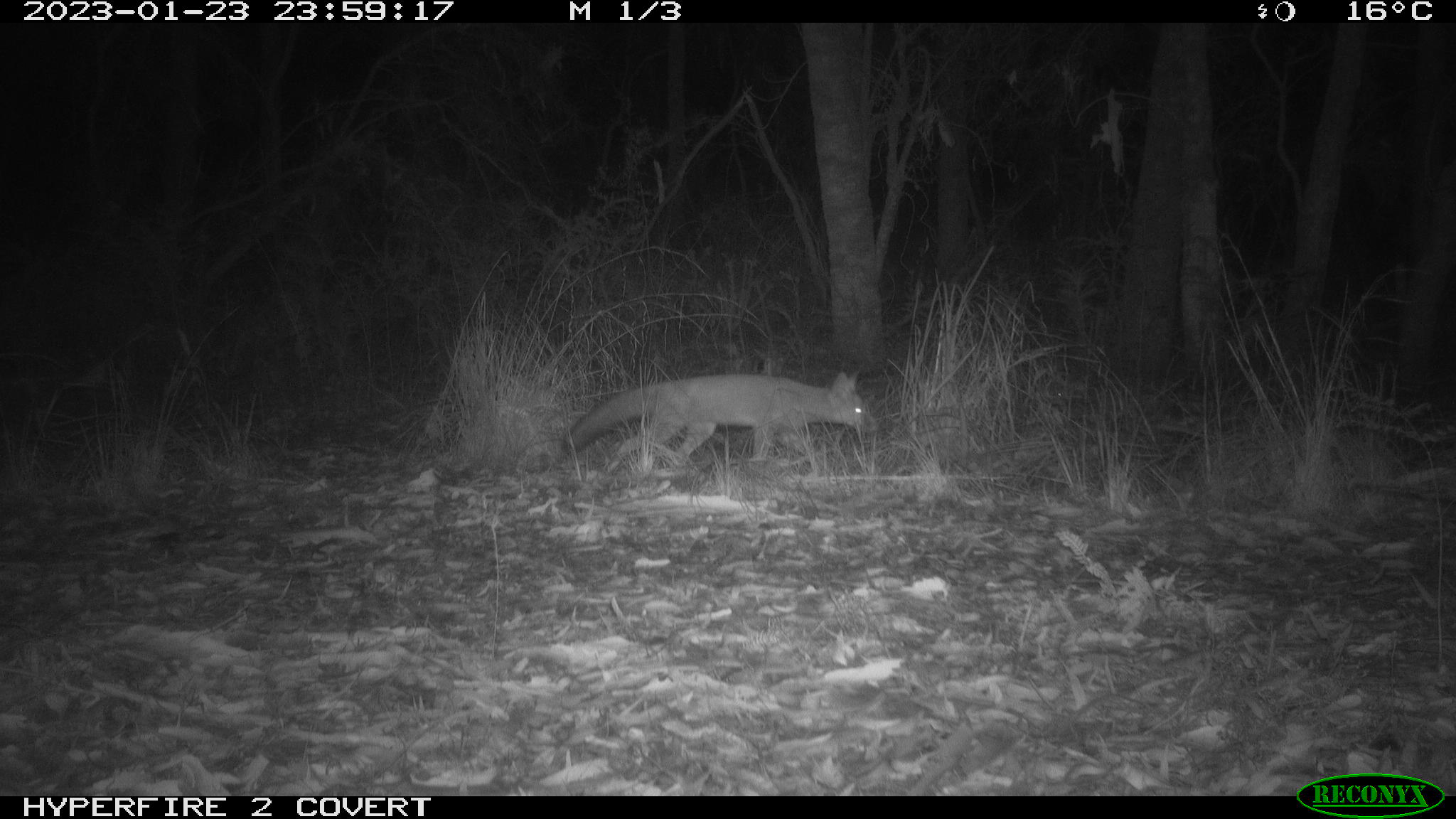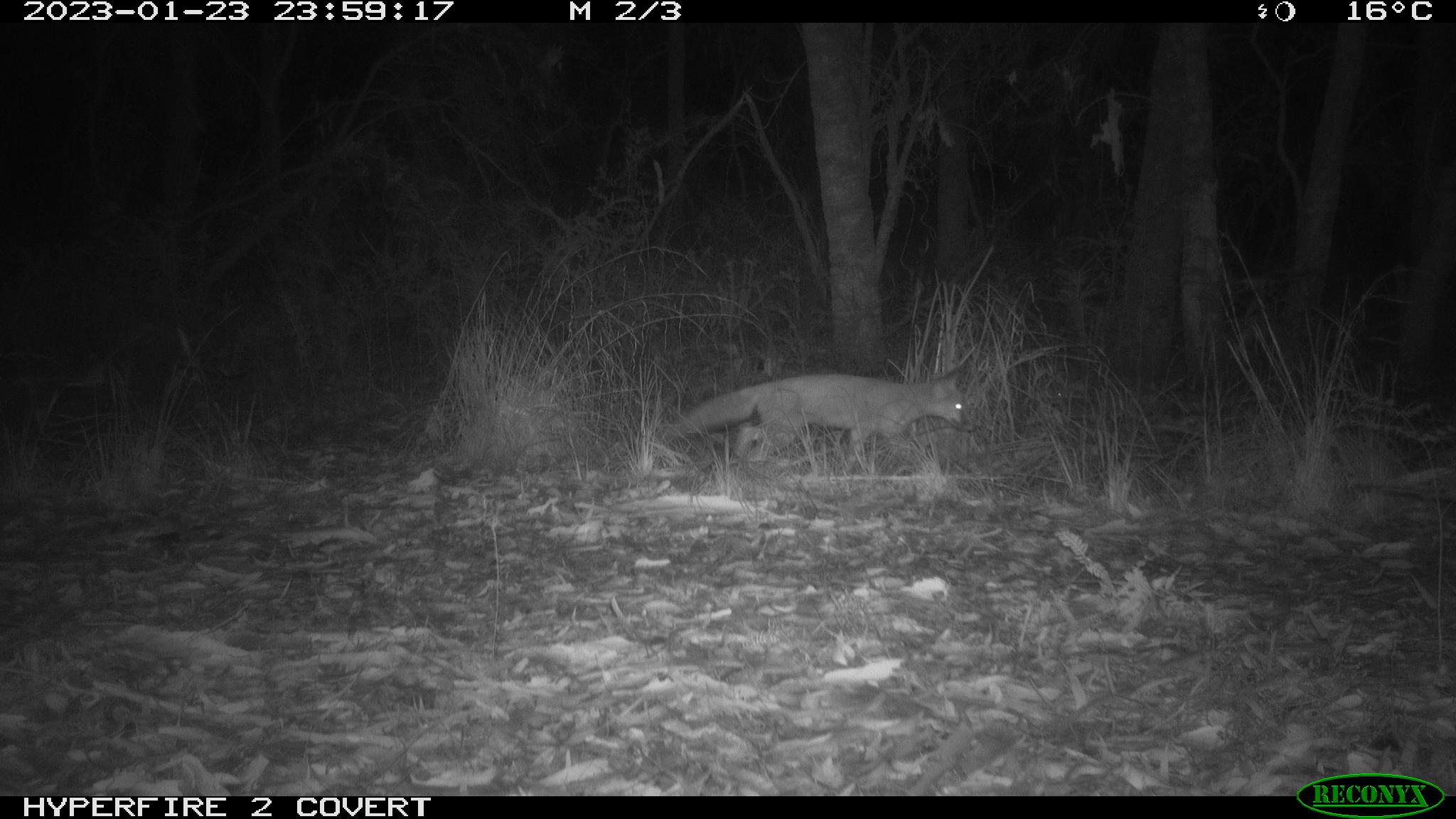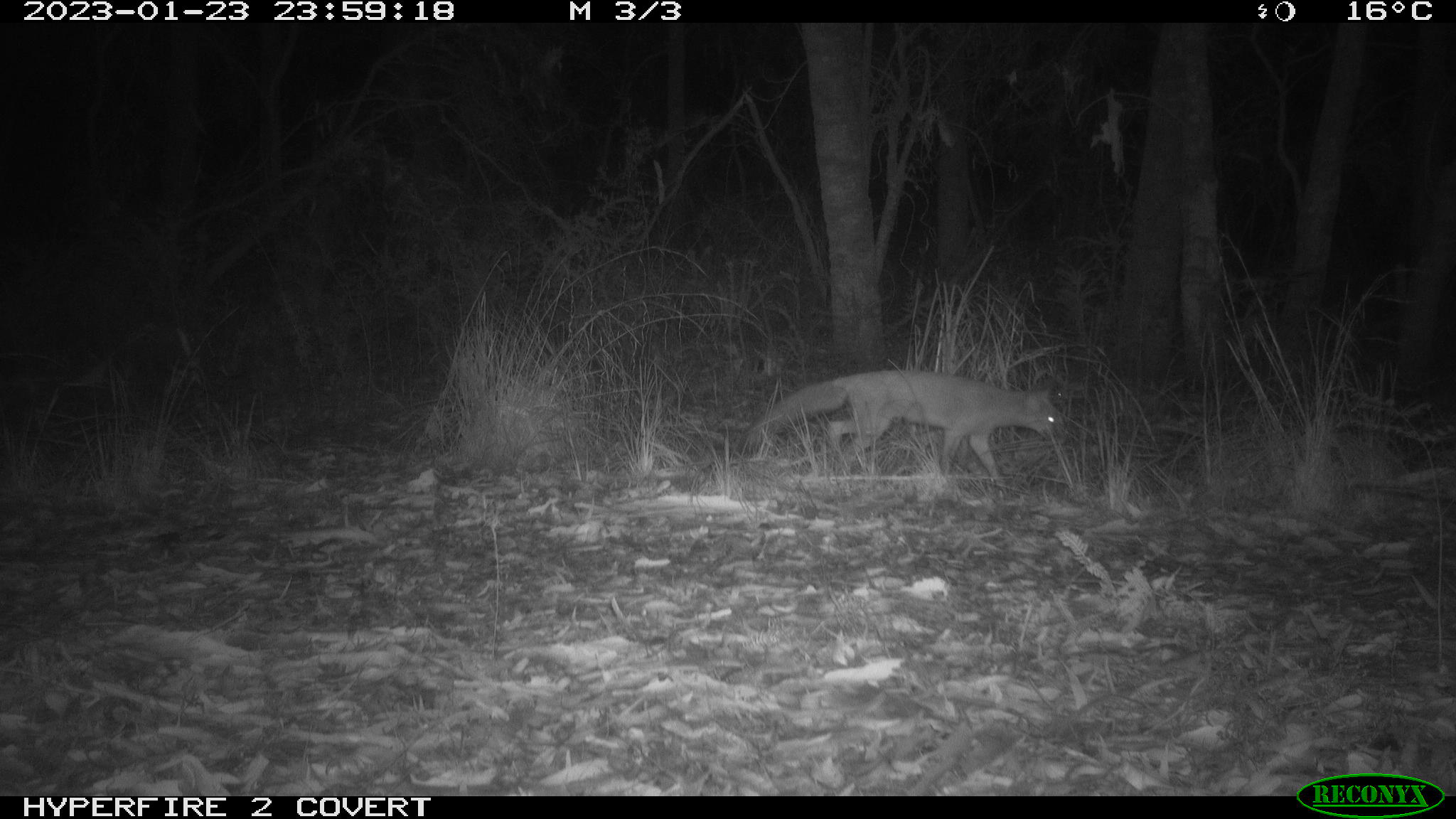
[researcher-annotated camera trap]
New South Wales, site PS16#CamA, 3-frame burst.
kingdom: Animalia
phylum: Chordata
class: Mammalia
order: Carnivora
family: Canidae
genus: Vulpes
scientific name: Vulpes vulpes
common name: red fox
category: fox